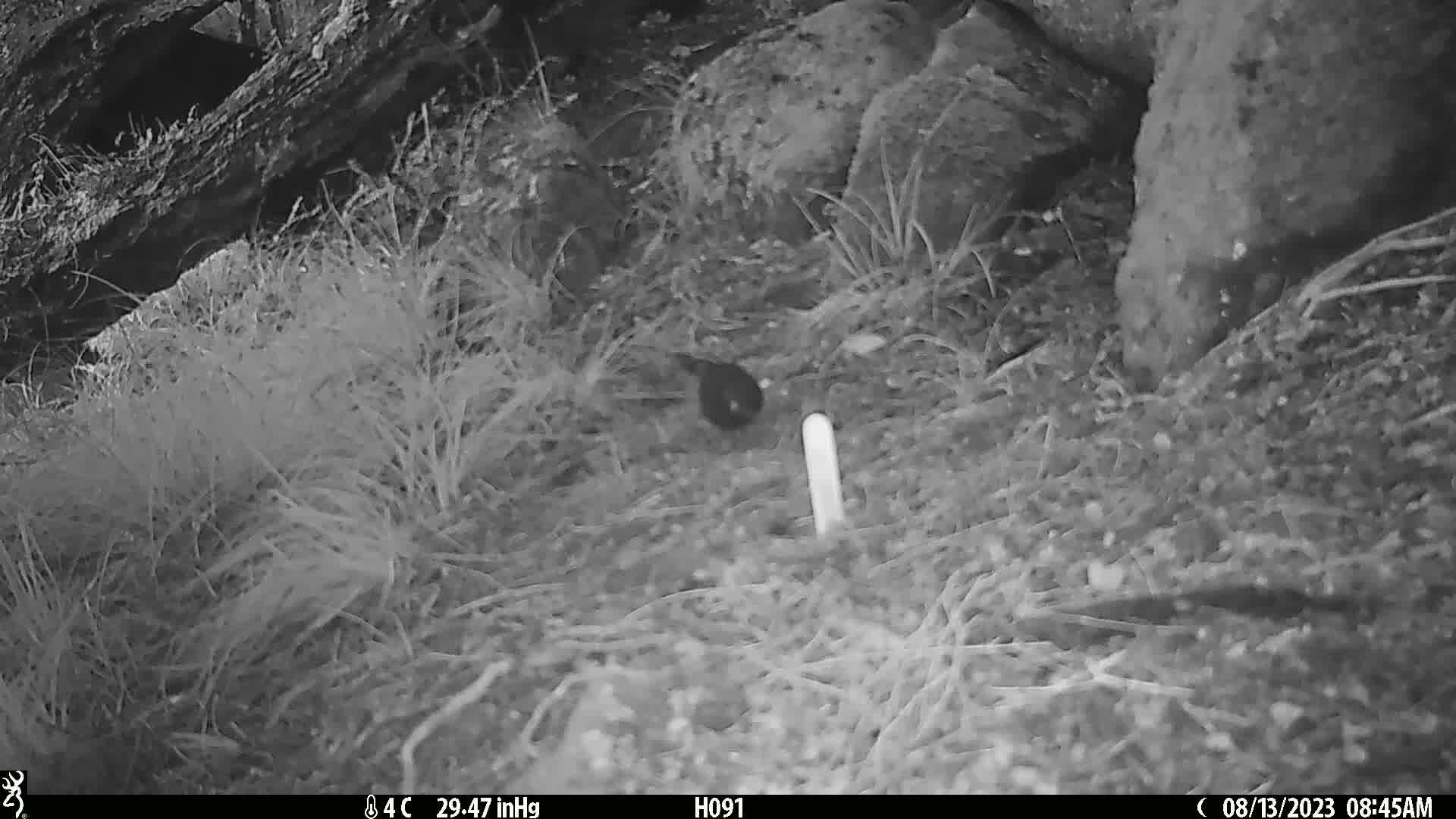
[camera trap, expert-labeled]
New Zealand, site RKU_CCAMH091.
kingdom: Animalia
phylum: Chordata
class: Aves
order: Passeriformes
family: Turdidae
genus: Turdus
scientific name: Turdus merula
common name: eurasian blackbird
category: blackbird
Blackbird (eurasian blackbird) (Turdus merula).